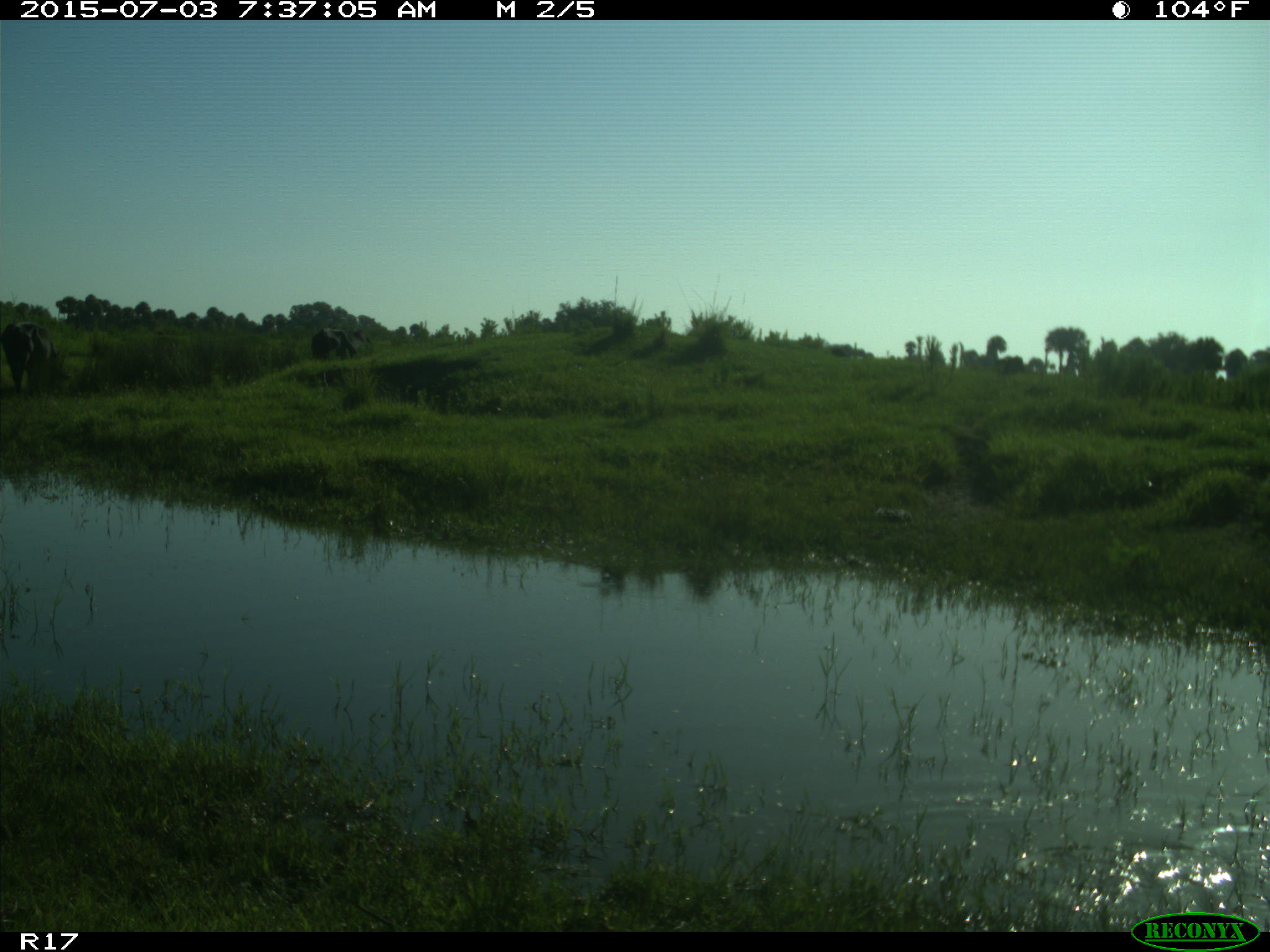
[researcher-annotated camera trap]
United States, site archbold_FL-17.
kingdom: Animalia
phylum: Chordata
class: Mammalia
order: Artiodactyla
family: Bovidae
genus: Bos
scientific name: Bos taurus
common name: domestic cow